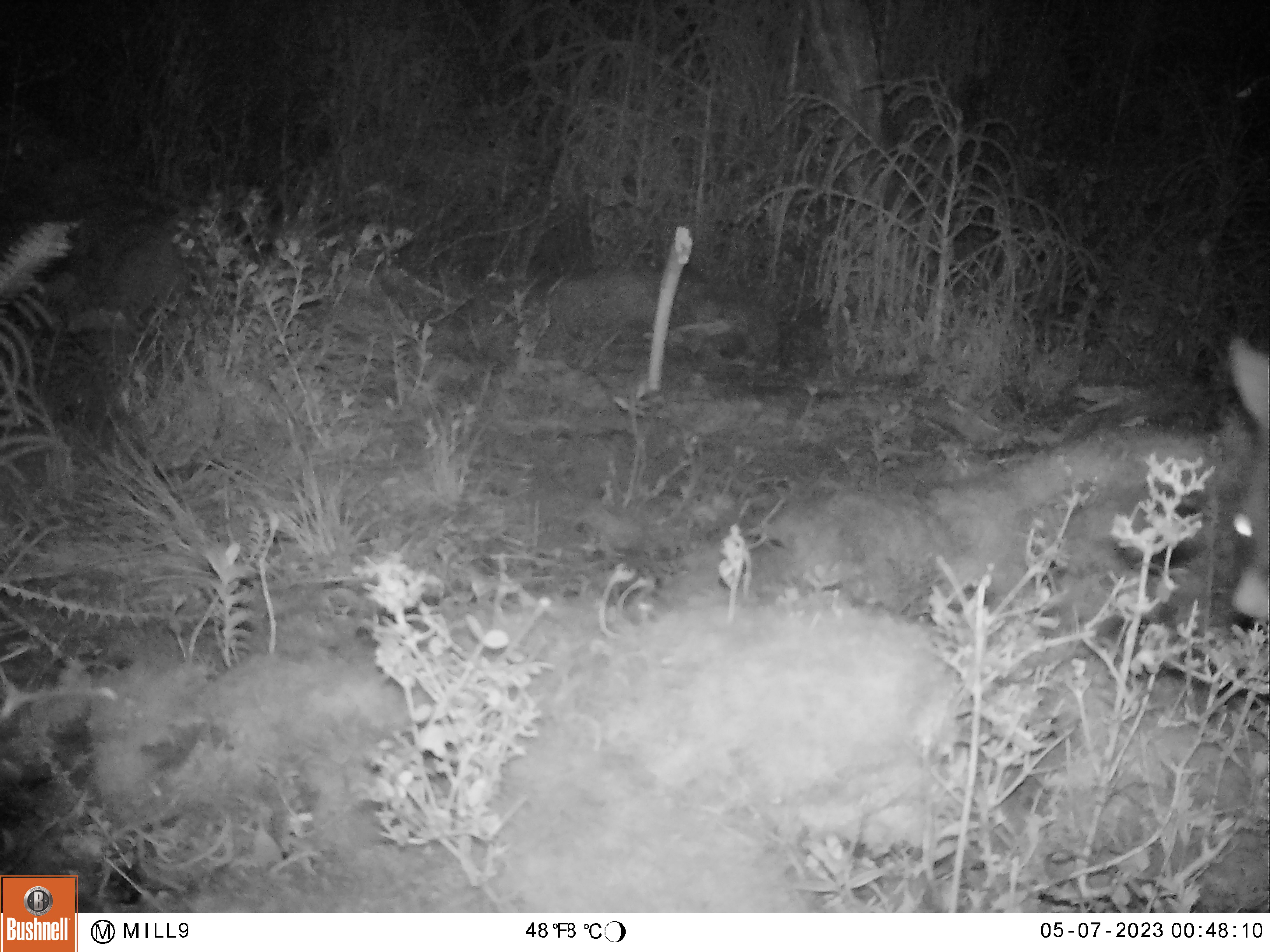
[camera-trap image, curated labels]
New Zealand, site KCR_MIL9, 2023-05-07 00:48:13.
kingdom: Animalia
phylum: Chordata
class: Mammalia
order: Diprotodontia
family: Phalangeridae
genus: Trichosurus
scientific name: Trichosurus vulpecula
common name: common brushtail possum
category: possum